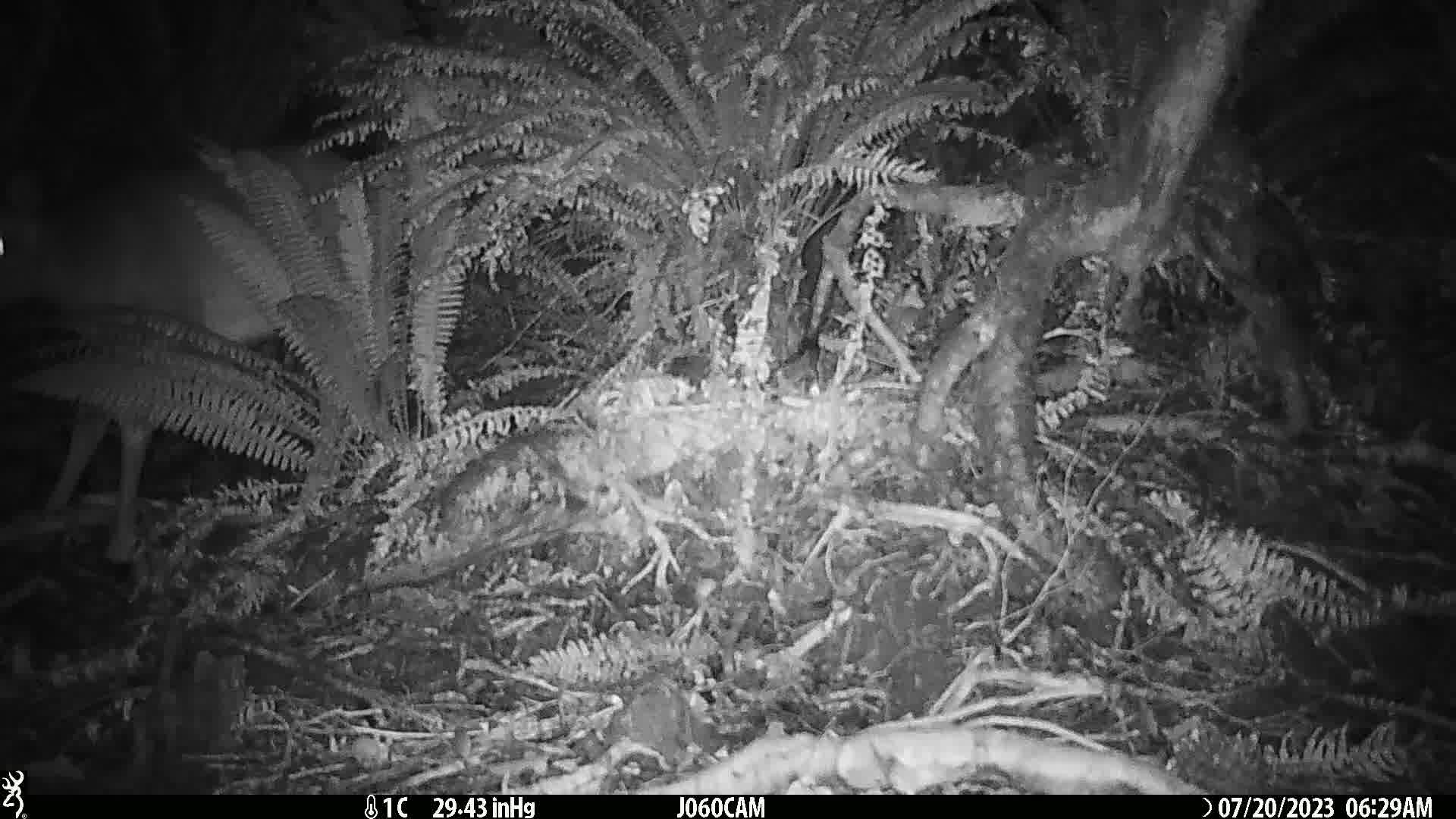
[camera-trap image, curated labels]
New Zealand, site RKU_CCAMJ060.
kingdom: Animalia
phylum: Chordata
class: Mammalia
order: Artiodactyla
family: Cervidae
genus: Odocoileus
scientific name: Odocoileus virginianus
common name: white-tailed deer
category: white tailed deer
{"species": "white tailed deer (white-tailed deer) (Odocoileus virginianus)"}